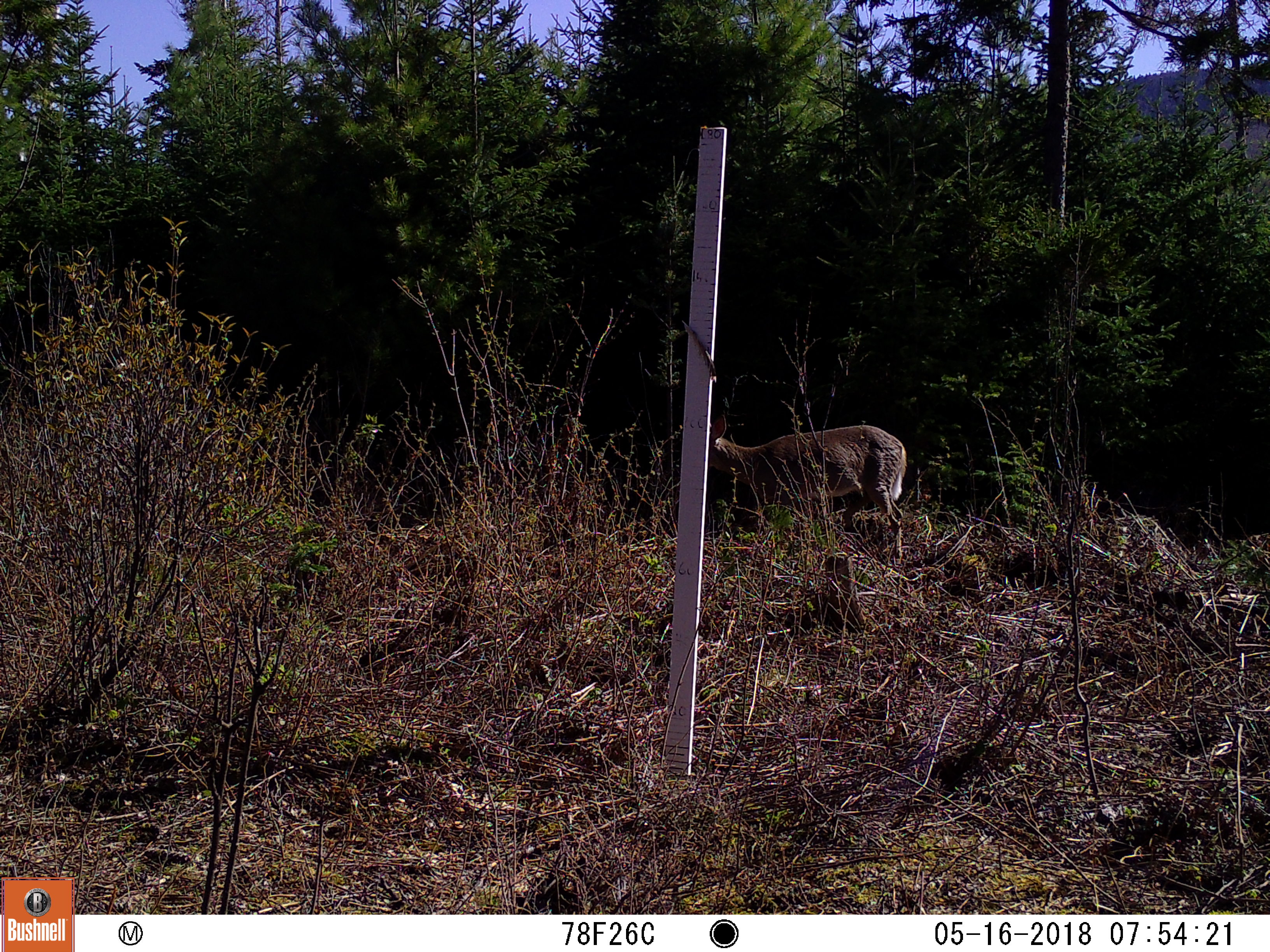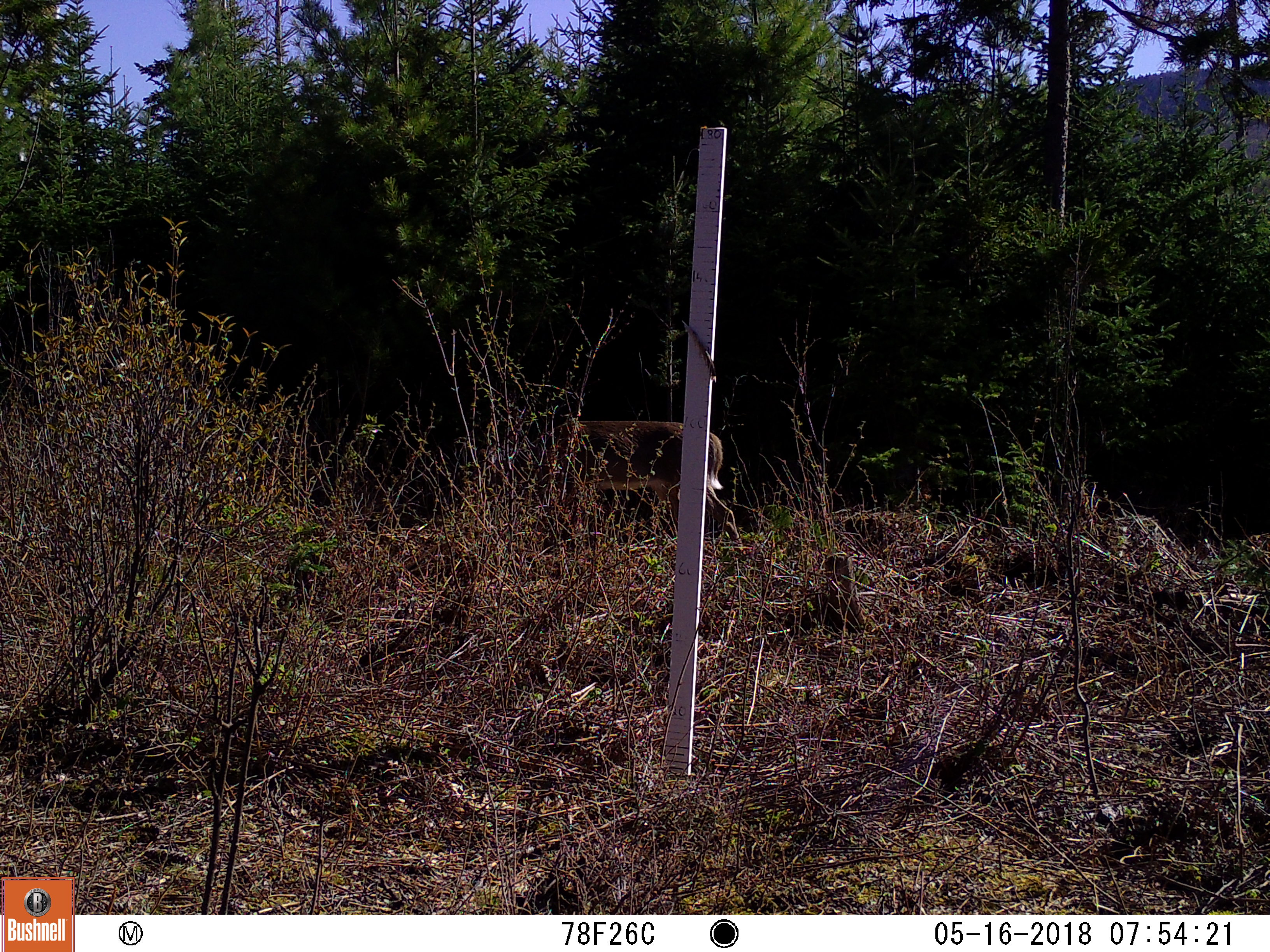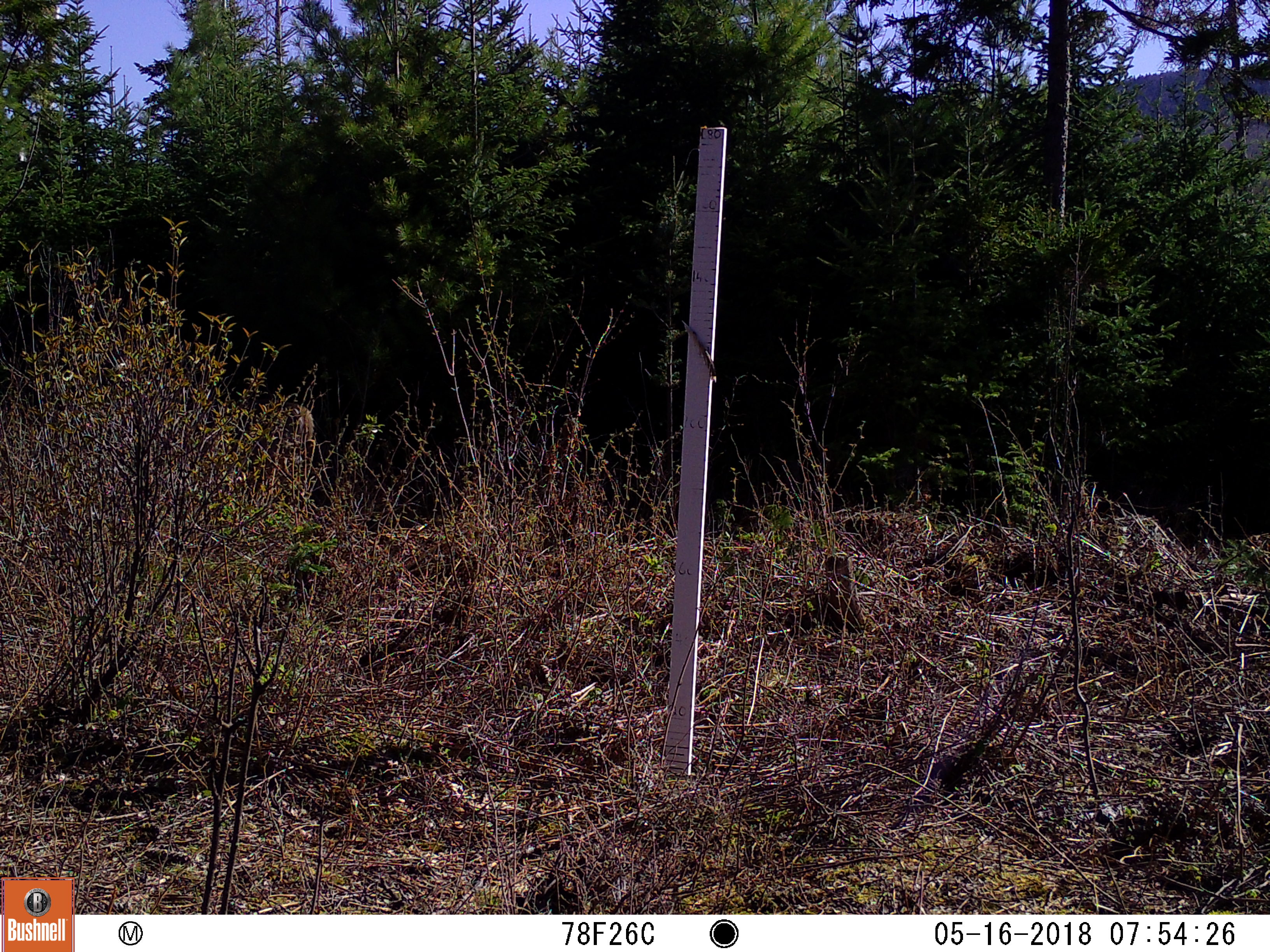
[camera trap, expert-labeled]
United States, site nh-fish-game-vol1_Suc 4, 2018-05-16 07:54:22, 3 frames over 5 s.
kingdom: Animalia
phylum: Chordata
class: Mammalia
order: Artiodactyla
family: Cervidae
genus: Odocoileus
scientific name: Odocoileus virginianus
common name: white-tailed deer